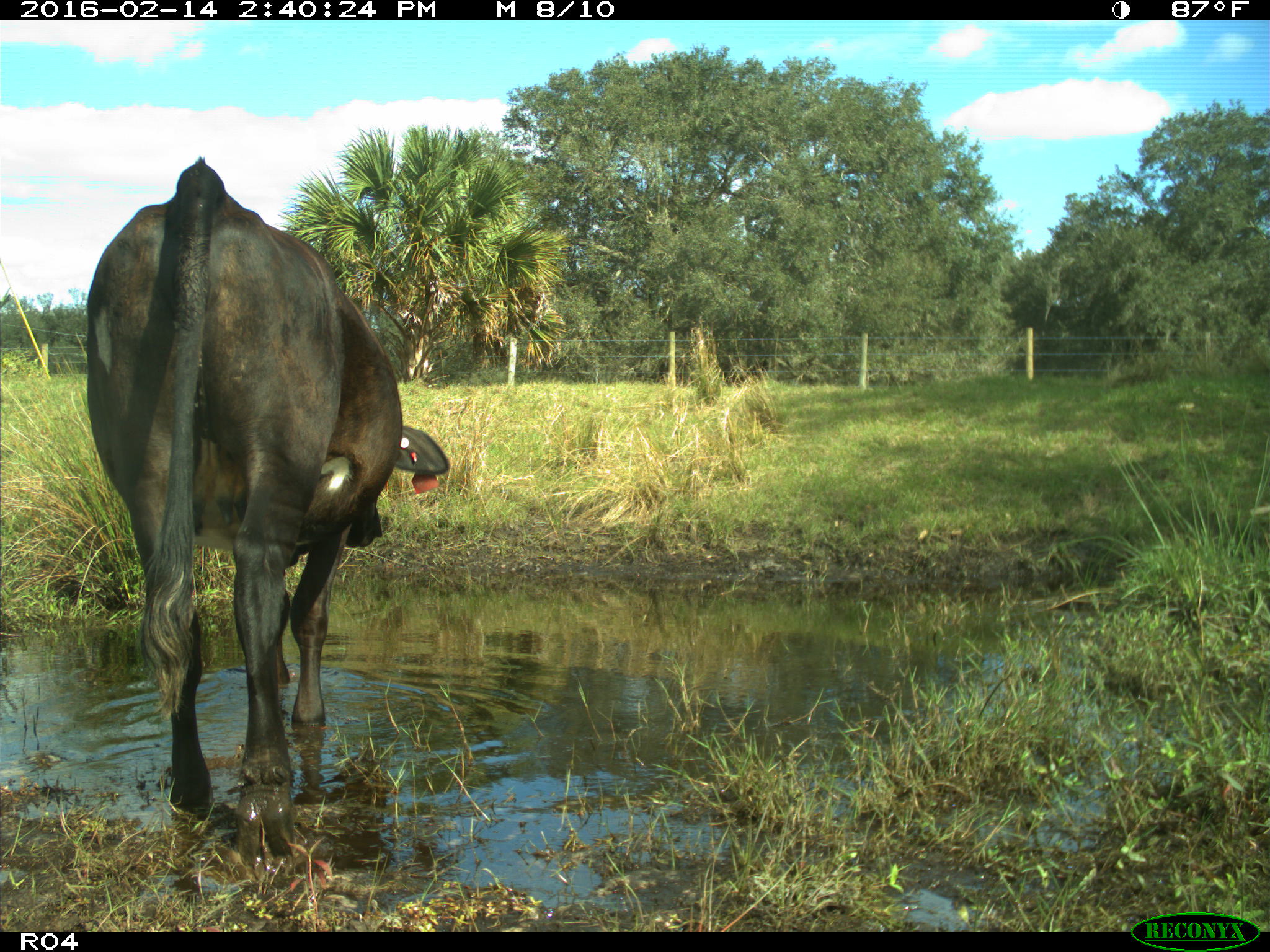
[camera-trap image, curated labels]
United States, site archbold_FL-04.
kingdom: Animalia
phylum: Chordata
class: Mammalia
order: Artiodactyla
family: Bovidae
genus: Bos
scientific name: Bos taurus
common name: domestic cow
Bos taurus (domestic cow).